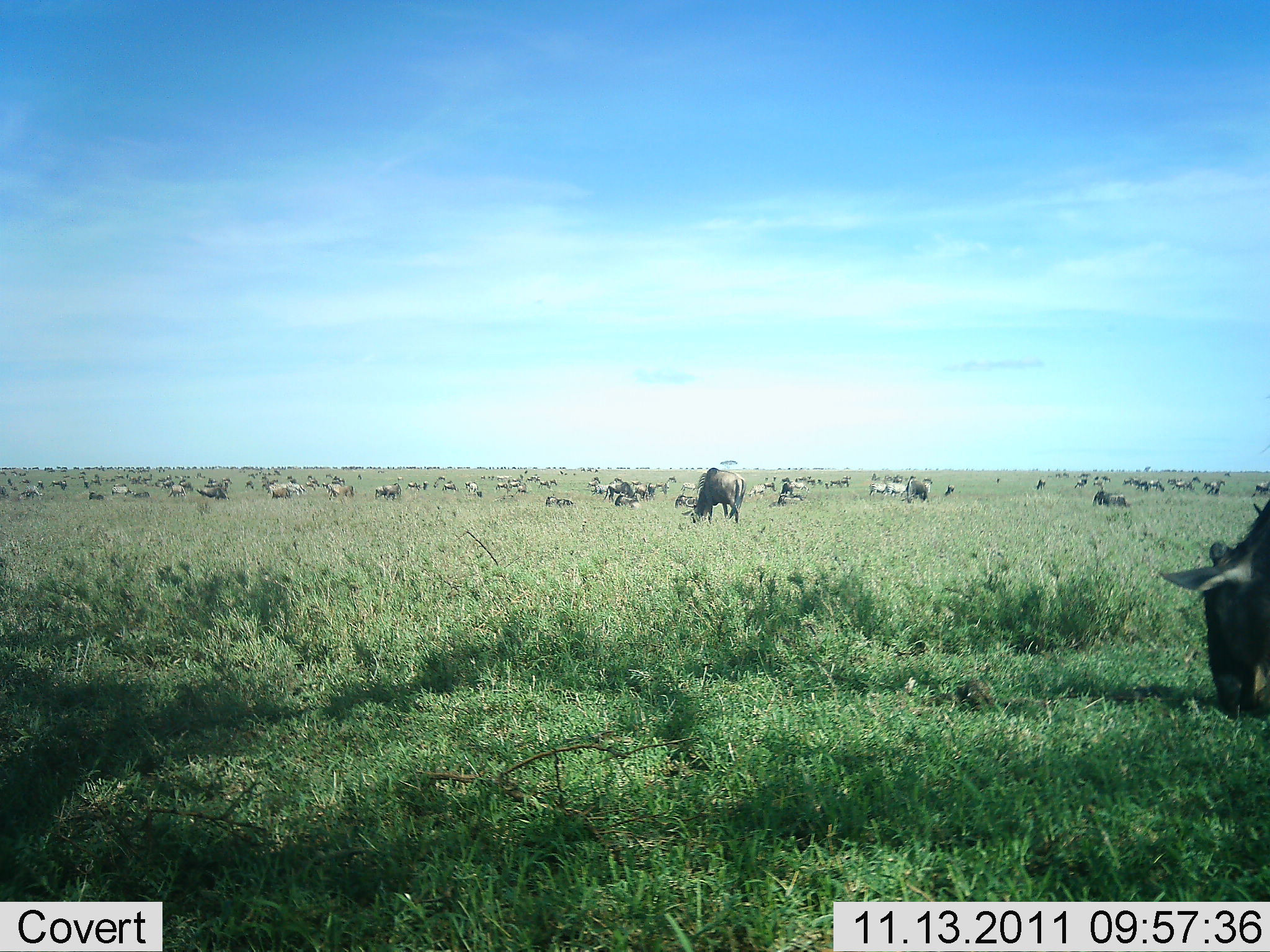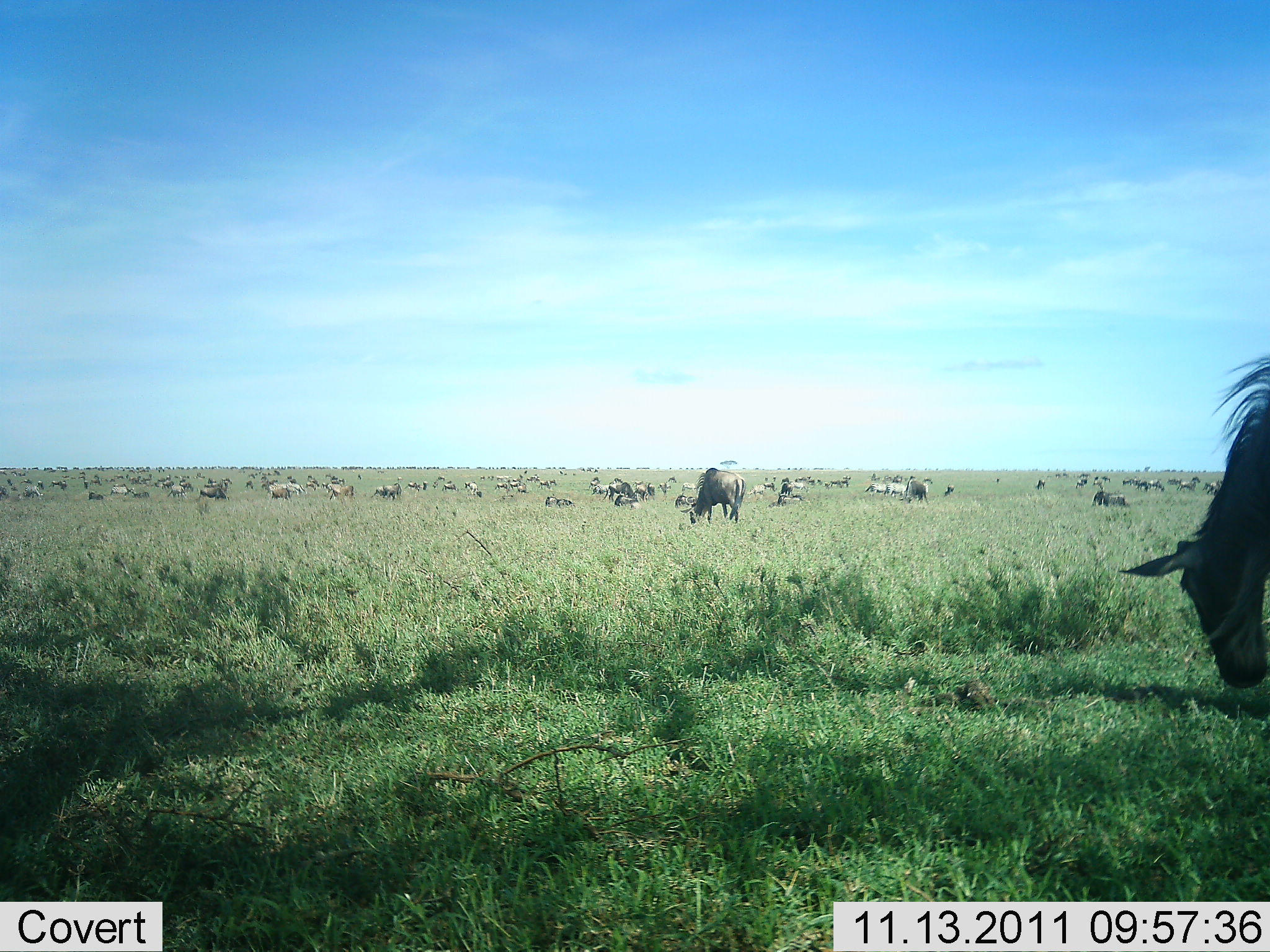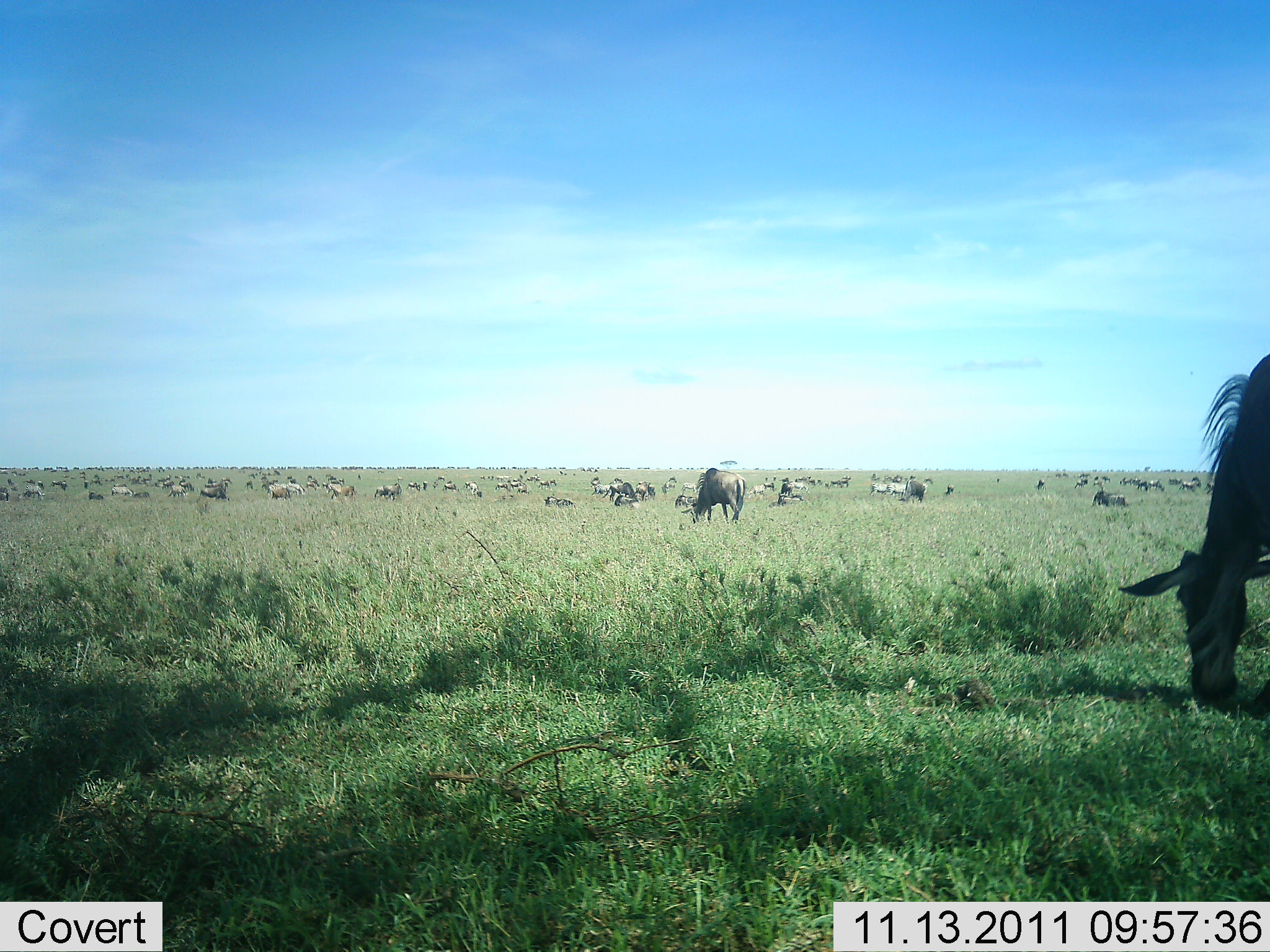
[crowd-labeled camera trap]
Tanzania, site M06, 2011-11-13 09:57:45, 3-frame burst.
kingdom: Animalia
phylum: Chordata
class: Mammalia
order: Artiodactyla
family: Bovidae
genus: Connochaetes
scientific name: Connochaetes taurinus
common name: blue wildebeest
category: wildebeest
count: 51+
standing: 36%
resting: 36%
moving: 45%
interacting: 9%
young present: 0%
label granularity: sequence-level